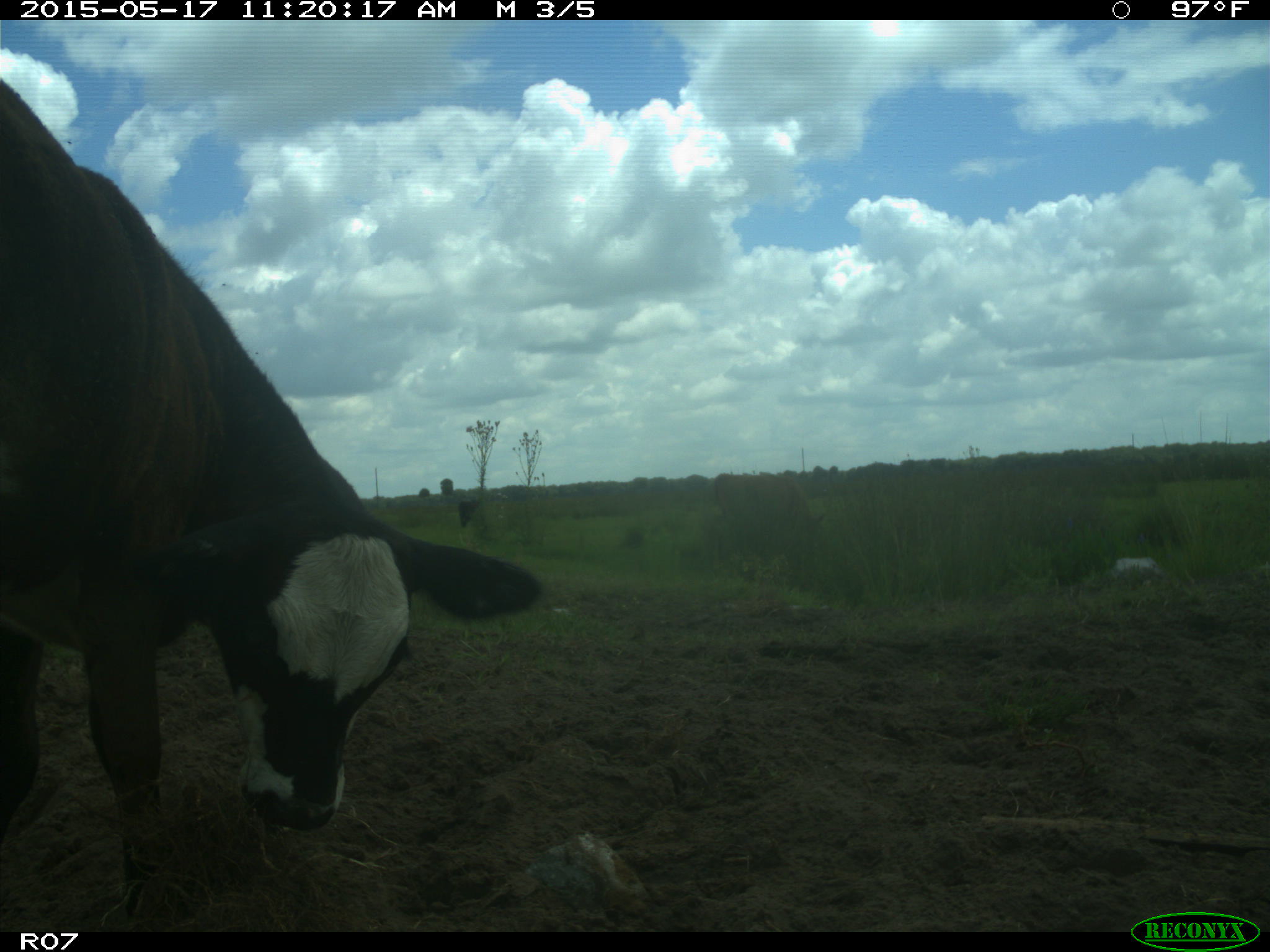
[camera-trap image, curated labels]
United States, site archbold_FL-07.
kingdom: Animalia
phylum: Chordata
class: Mammalia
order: Artiodactyla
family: Bovidae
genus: Bos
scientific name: Bos taurus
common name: domestic cow